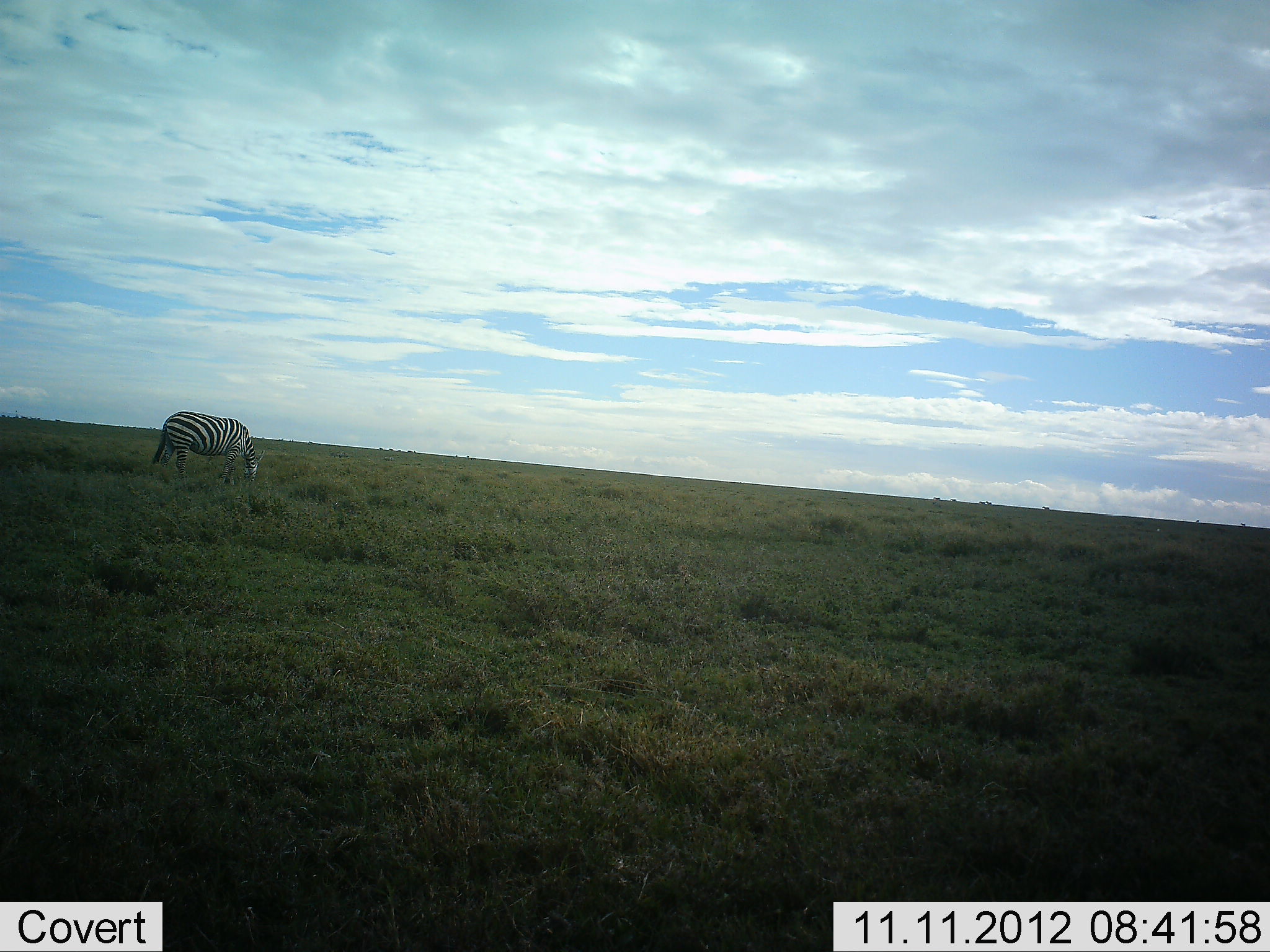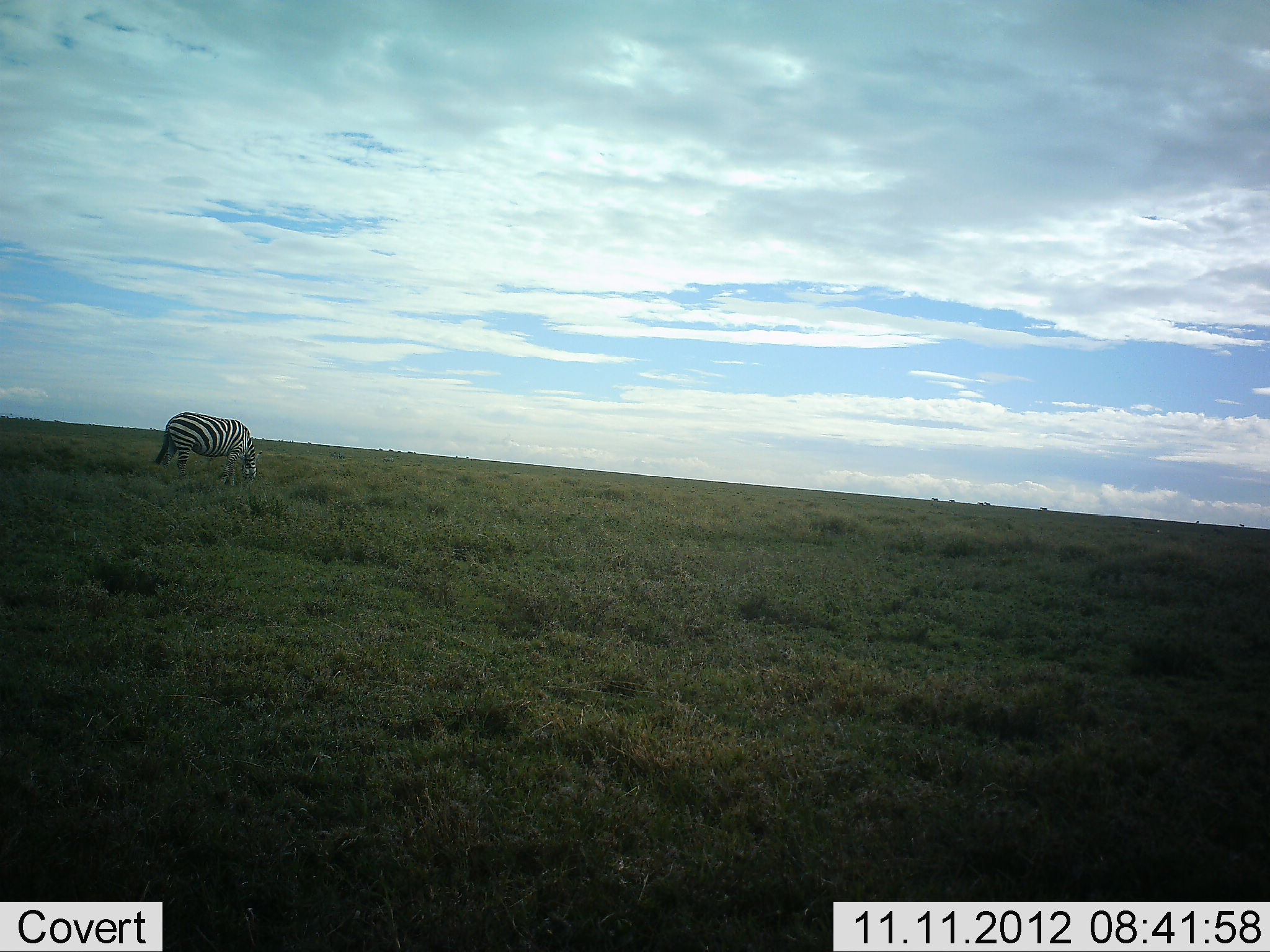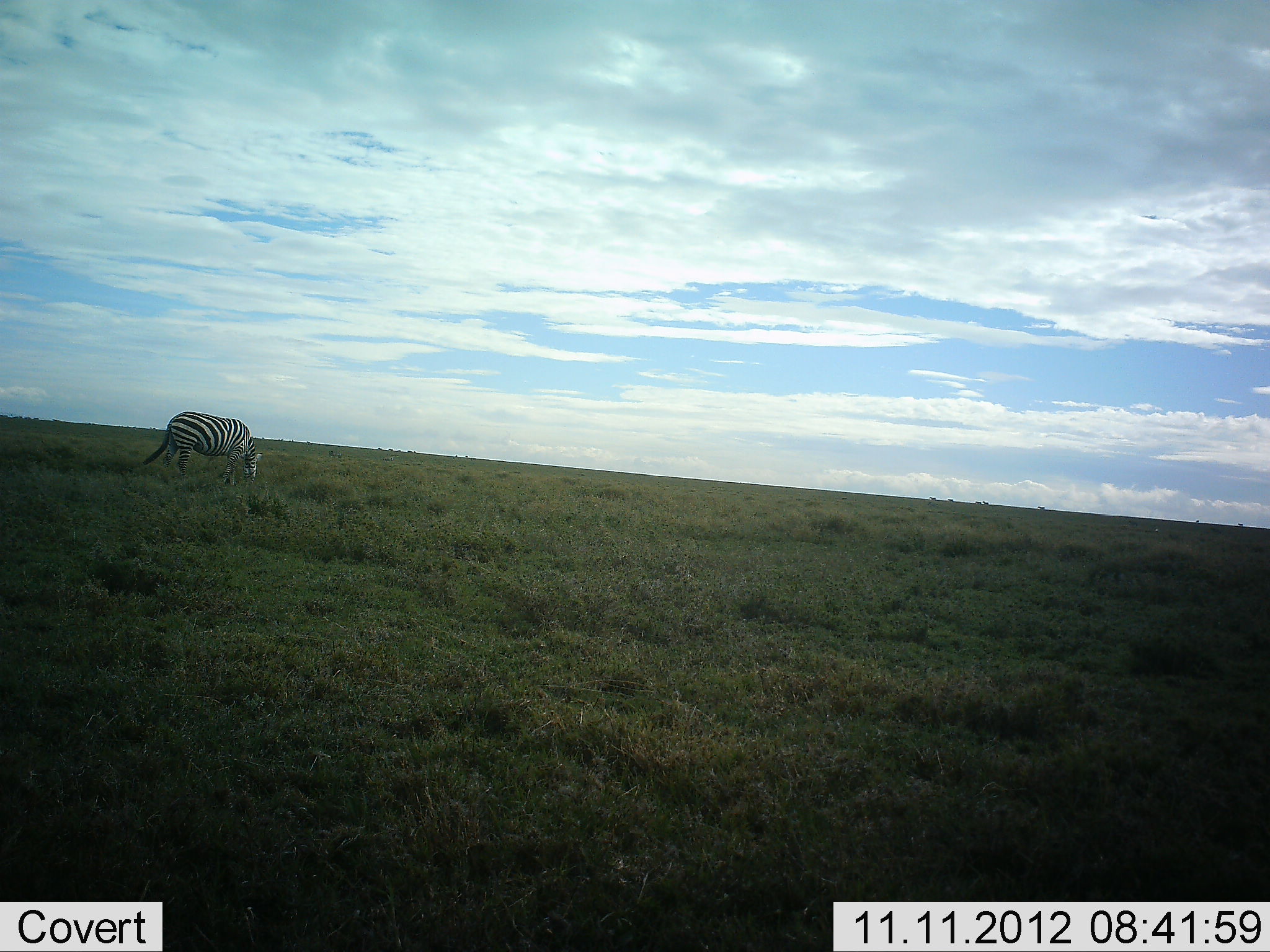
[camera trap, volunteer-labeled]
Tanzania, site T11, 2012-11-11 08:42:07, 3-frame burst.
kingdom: Animalia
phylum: Chordata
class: Mammalia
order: Perissodactyla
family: Equidae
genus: Equus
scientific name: Equus quagga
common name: plains zebra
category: zebra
Zebra (plains zebra) (Equus quagga), count 1. Behavior (volunteer vote fractions): standing 0%, resting 0%, moving 10%, interacting 0%. Young present (vote fraction): 0%. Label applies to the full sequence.